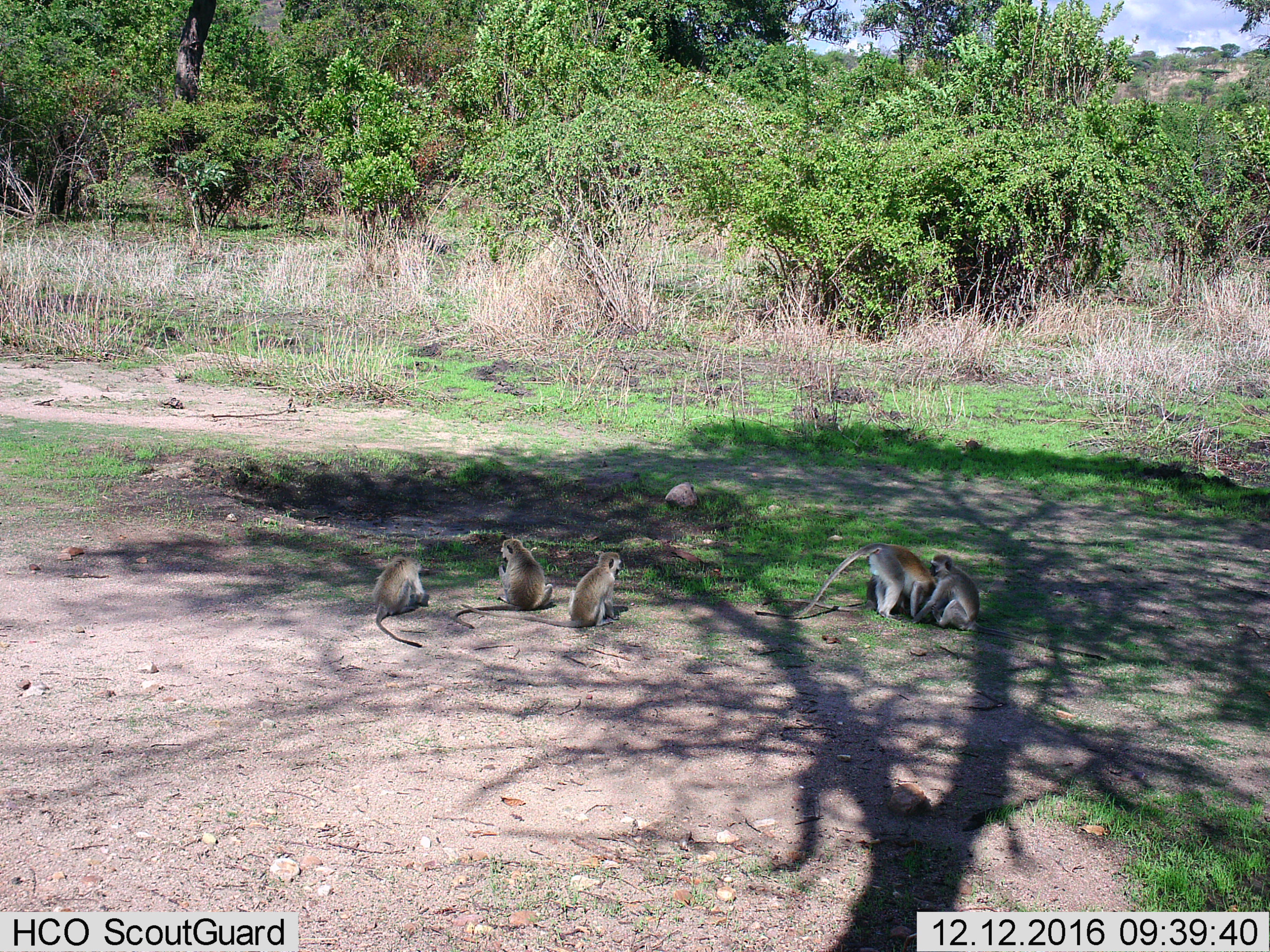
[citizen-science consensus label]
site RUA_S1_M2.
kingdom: Animalia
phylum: Chordata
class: Mammalia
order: Primates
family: Cercopithecidae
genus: Chlorocebus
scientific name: Chlorocebus pygerythrus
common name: vervet monkey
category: monkeyvervet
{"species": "monkeyvervet (vervet monkey) (Chlorocebus pygerythrus)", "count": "5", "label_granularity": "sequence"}